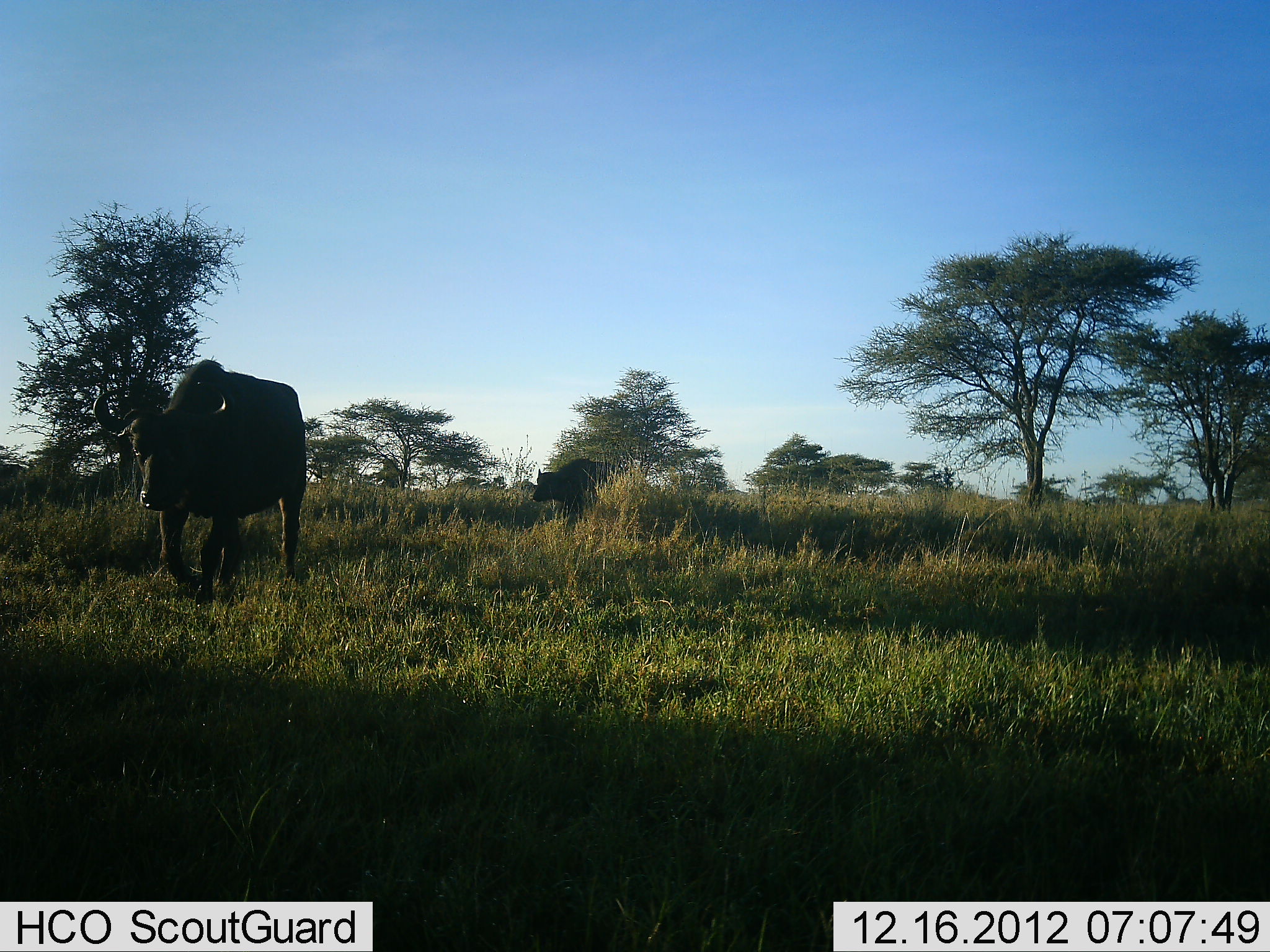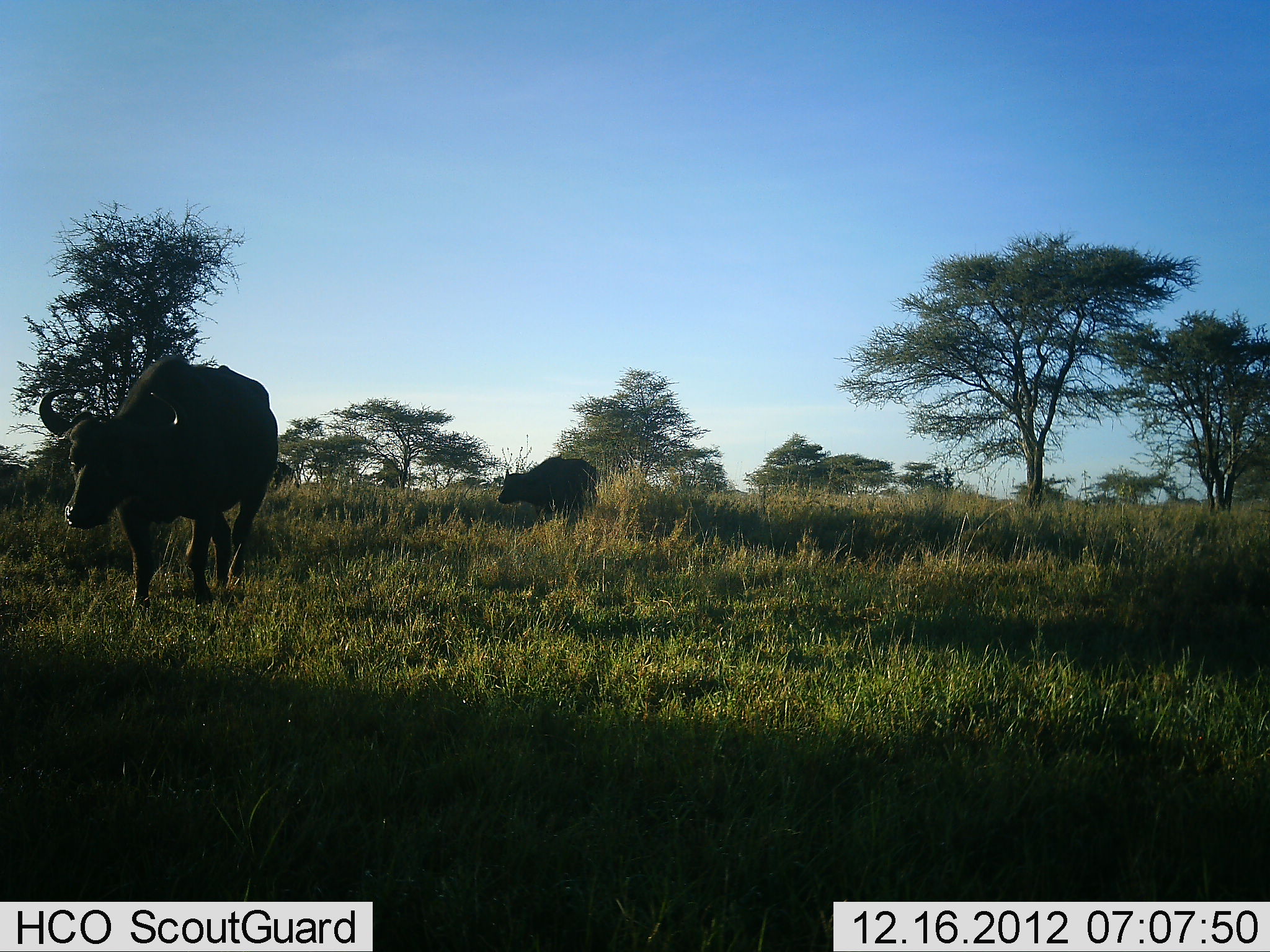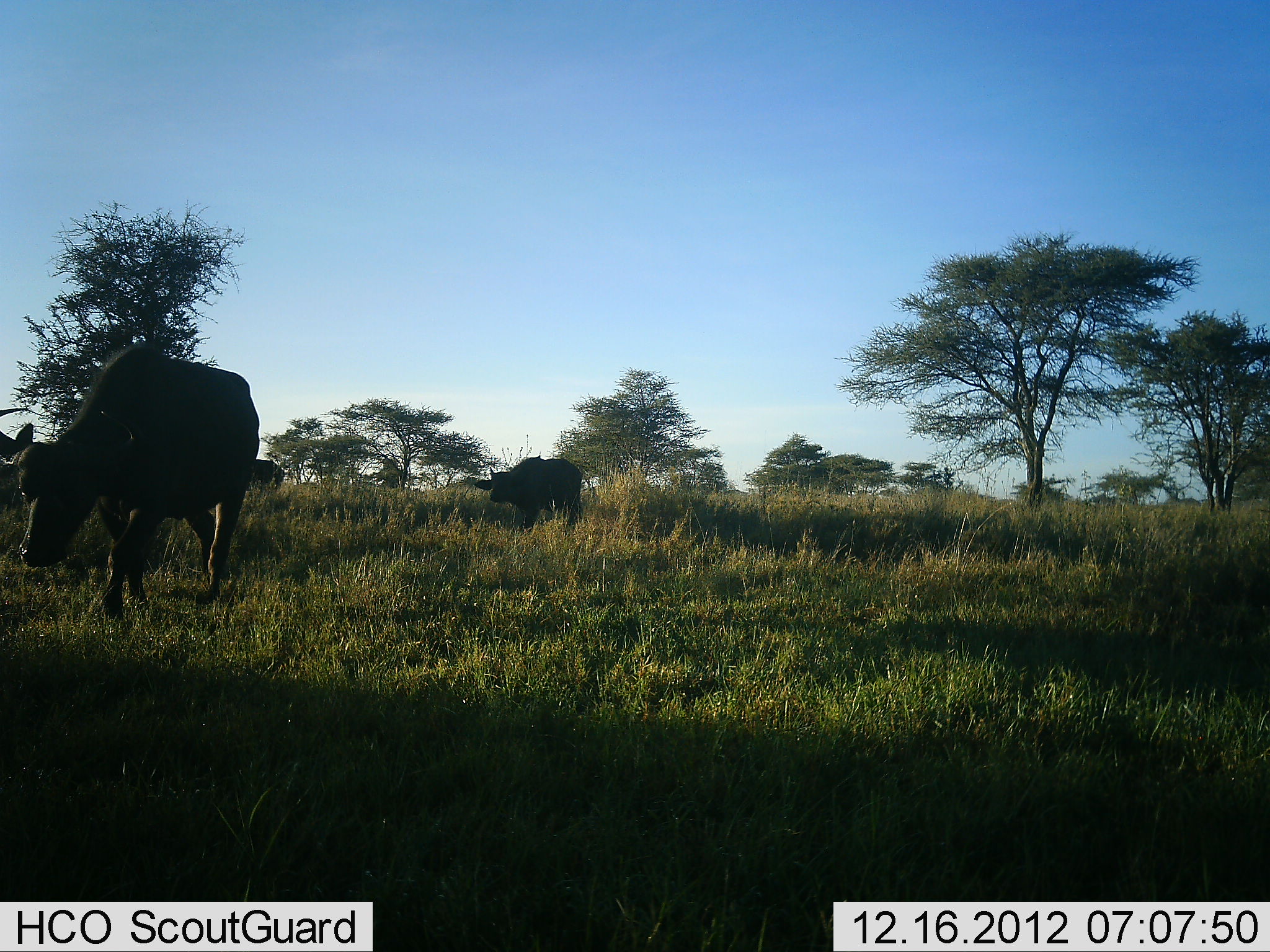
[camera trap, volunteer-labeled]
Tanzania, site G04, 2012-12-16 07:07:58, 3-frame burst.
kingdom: Animalia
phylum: Chordata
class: Mammalia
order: Artiodactyla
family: Bovidae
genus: Syncerus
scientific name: Syncerus caffer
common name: cape buffalo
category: buffalo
Buffalo (cape buffalo) (Syncerus caffer), count 2. Behavior (volunteer vote fractions): standing 5%, resting 0%, moving 92%, interacting 0%. Young present (vote fraction): 0%. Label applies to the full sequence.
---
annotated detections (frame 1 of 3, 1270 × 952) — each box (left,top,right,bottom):
animal: (92,358,311,607); (531,456,618,524)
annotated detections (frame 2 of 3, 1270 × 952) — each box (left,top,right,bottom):
animal: (38,351,280,612); (497,455,602,526)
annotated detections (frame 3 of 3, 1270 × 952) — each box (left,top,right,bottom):
animal: (0,340,260,622); (473,455,584,534); (253,459,286,491)